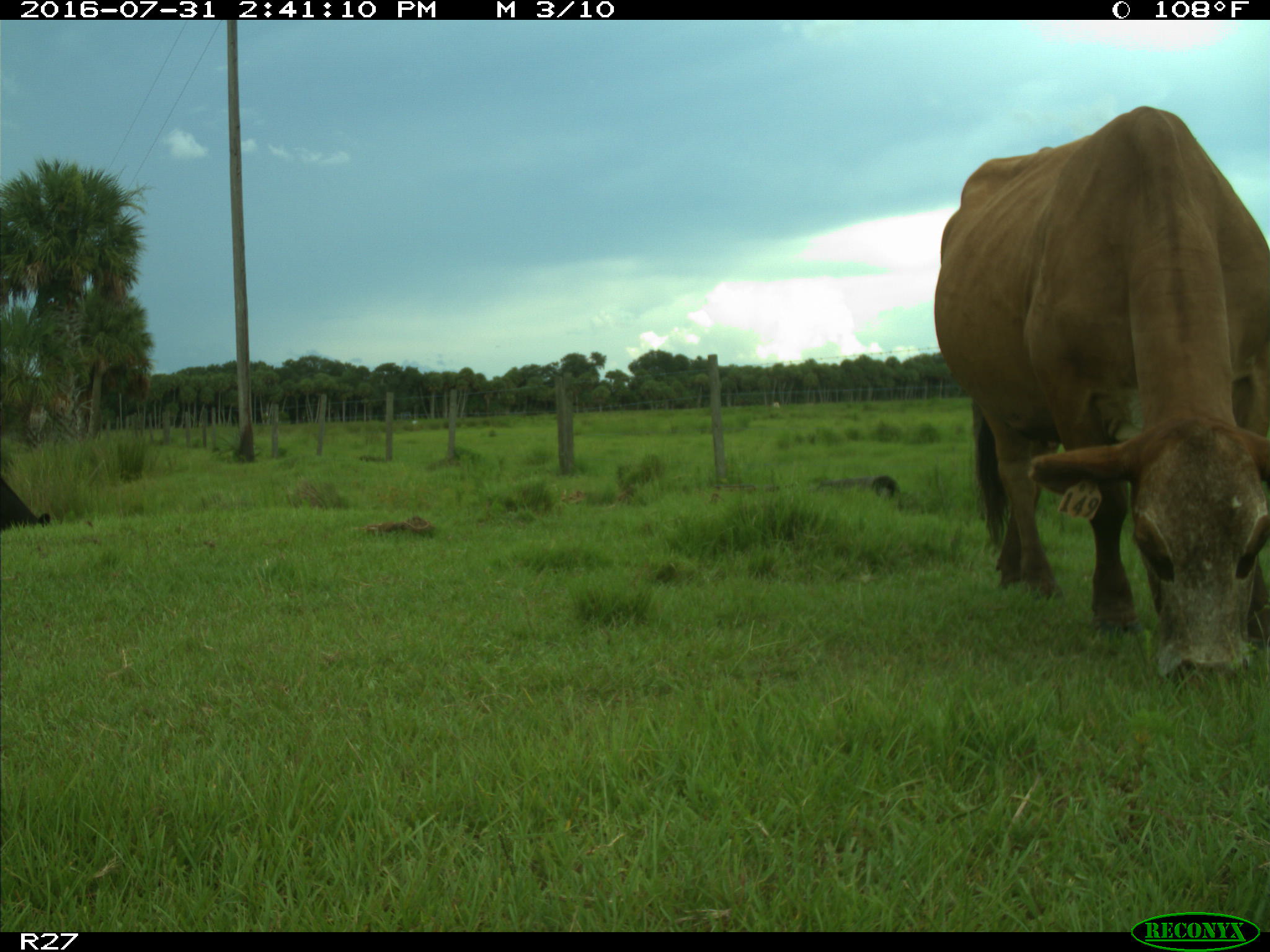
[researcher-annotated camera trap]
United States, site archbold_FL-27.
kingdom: Animalia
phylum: Chordata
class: Mammalia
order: Artiodactyla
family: Bovidae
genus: Bos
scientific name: Bos taurus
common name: domestic cow